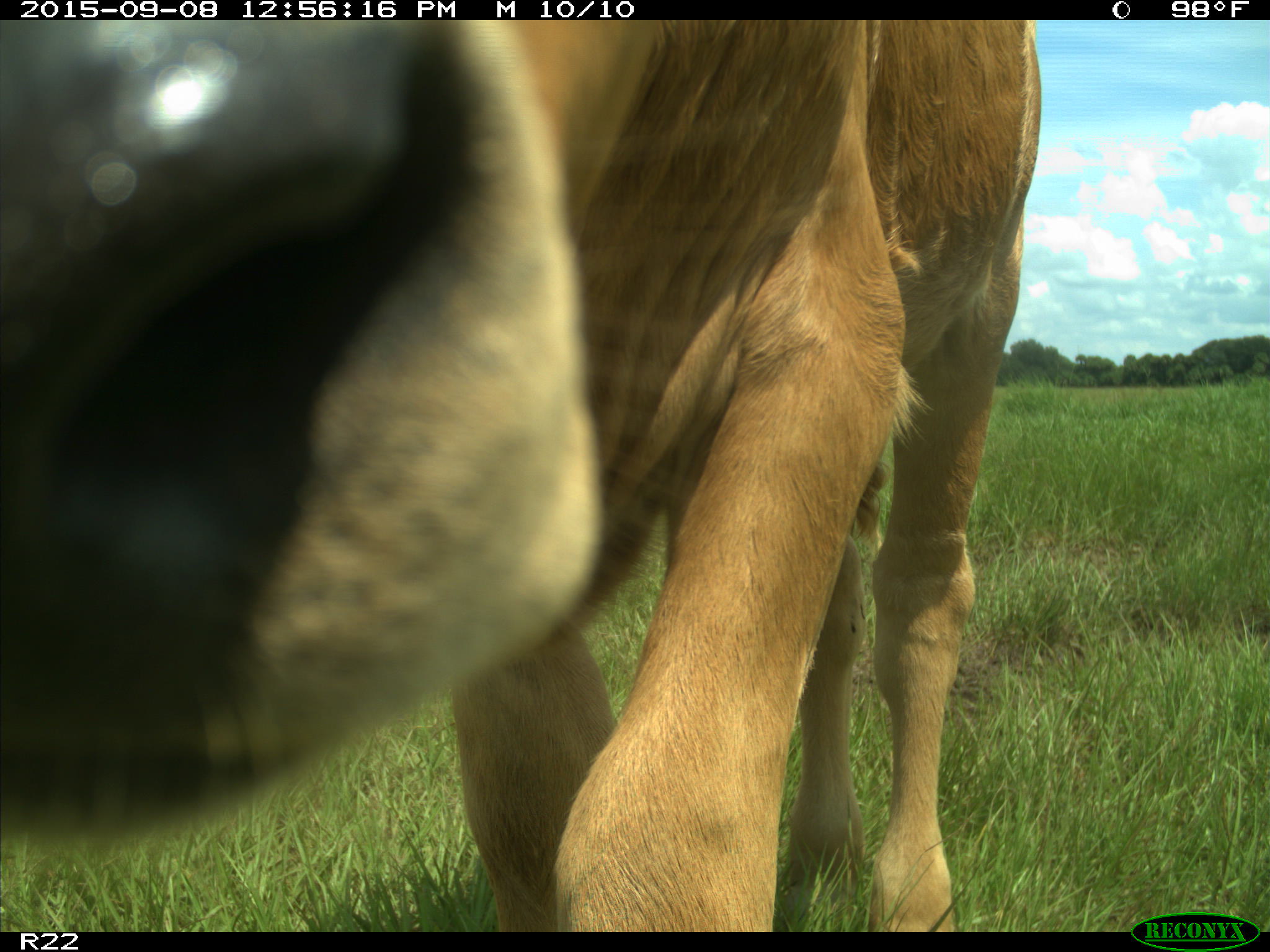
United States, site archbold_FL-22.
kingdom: Animalia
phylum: Chordata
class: Mammalia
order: Artiodactyla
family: Bovidae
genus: Bos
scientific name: Bos taurus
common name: domestic cow